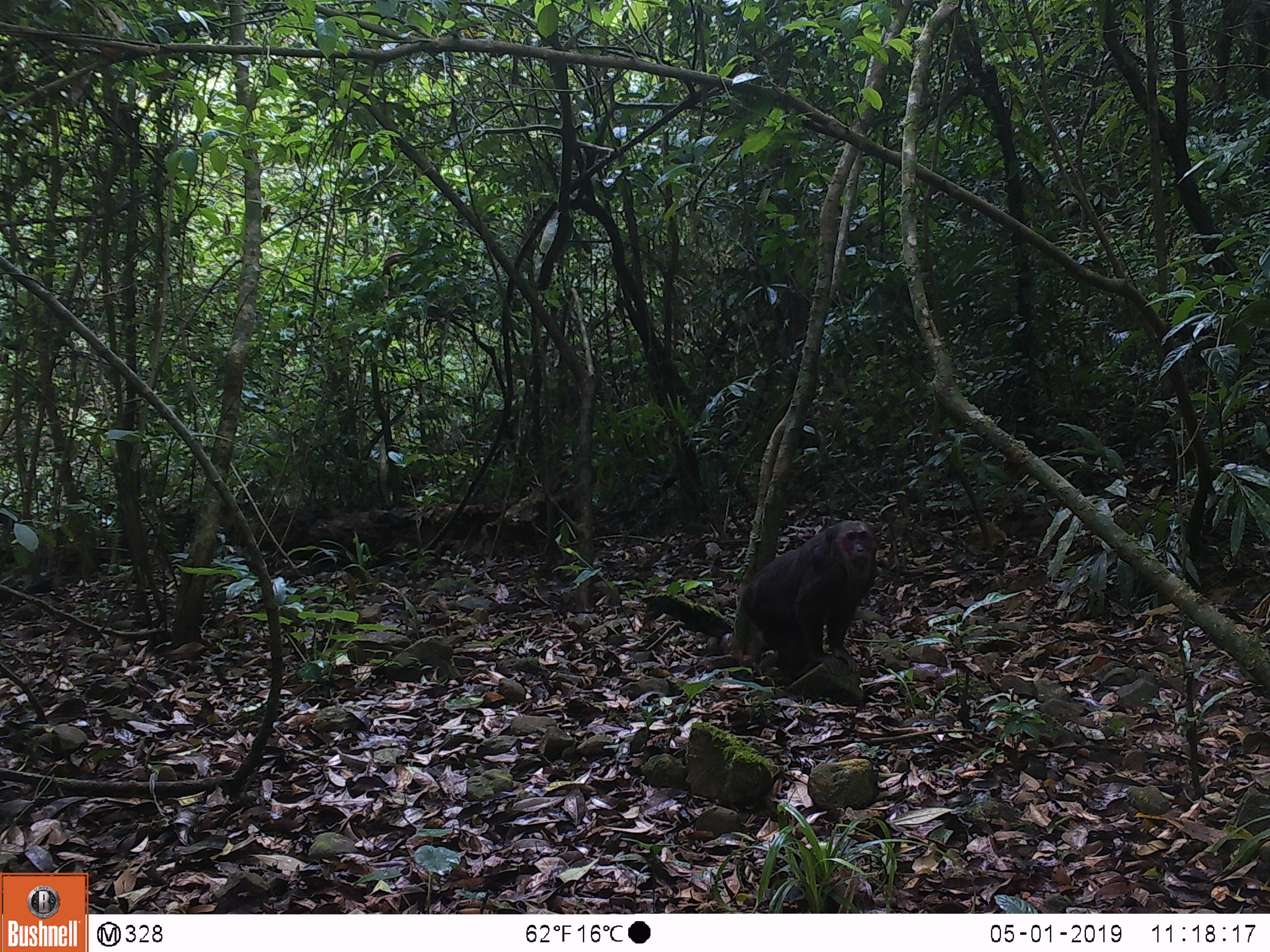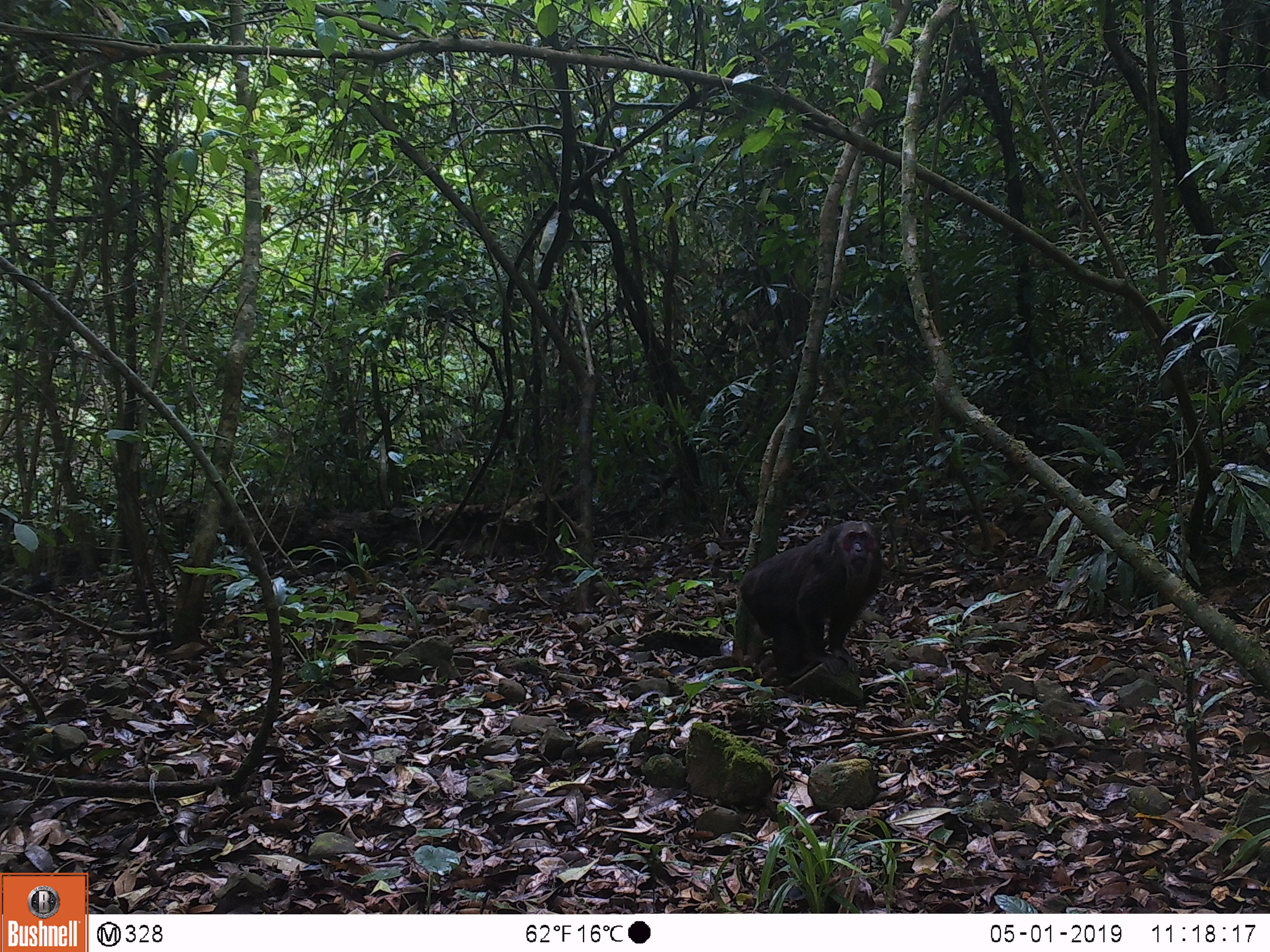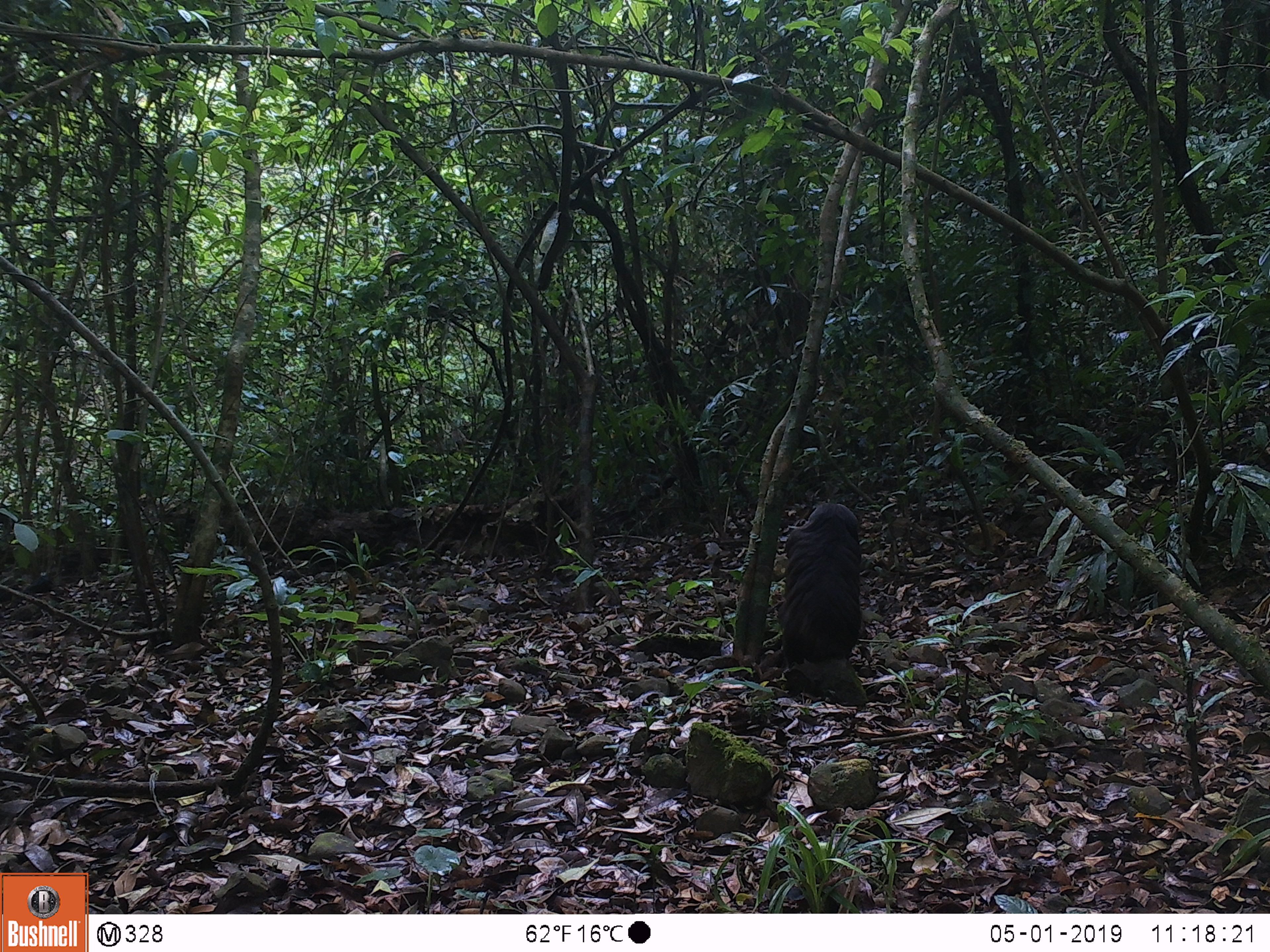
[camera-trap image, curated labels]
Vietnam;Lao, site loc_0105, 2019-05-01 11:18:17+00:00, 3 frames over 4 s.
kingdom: Animalia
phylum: Chordata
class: Mammalia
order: Primates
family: Cercopithecidae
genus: Macaca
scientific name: Macaca arctoides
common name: stump-tailed macaque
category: stump tailed macaque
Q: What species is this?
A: Stump tailed macaque (stump-tailed macaque) (Macaca arctoides).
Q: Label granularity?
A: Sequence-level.